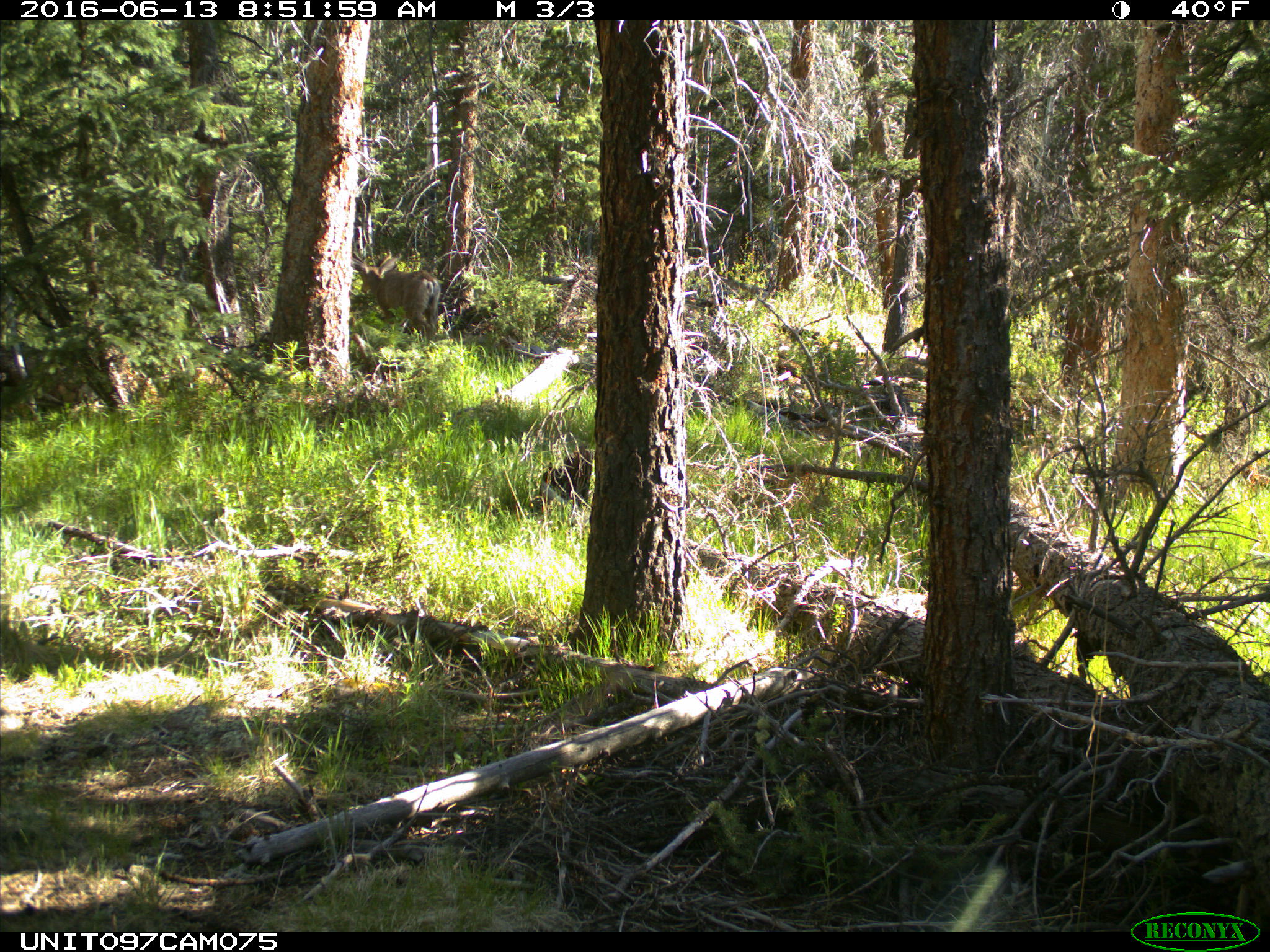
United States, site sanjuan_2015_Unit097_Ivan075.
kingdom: Animalia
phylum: Chordata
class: Mammalia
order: Artiodactyla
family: Cervidae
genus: Odocoileus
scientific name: Odocoileus hemionus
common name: mule deer